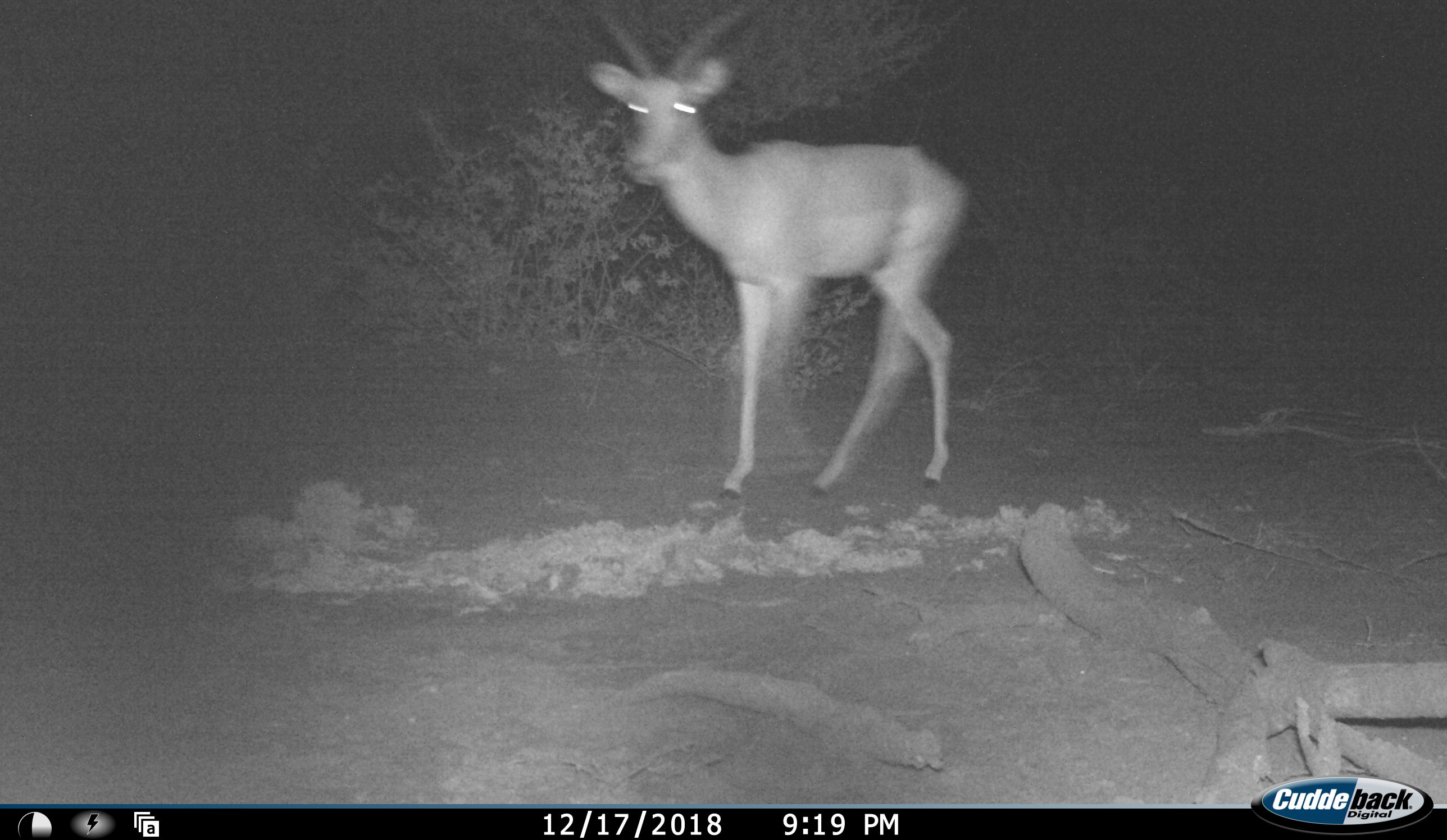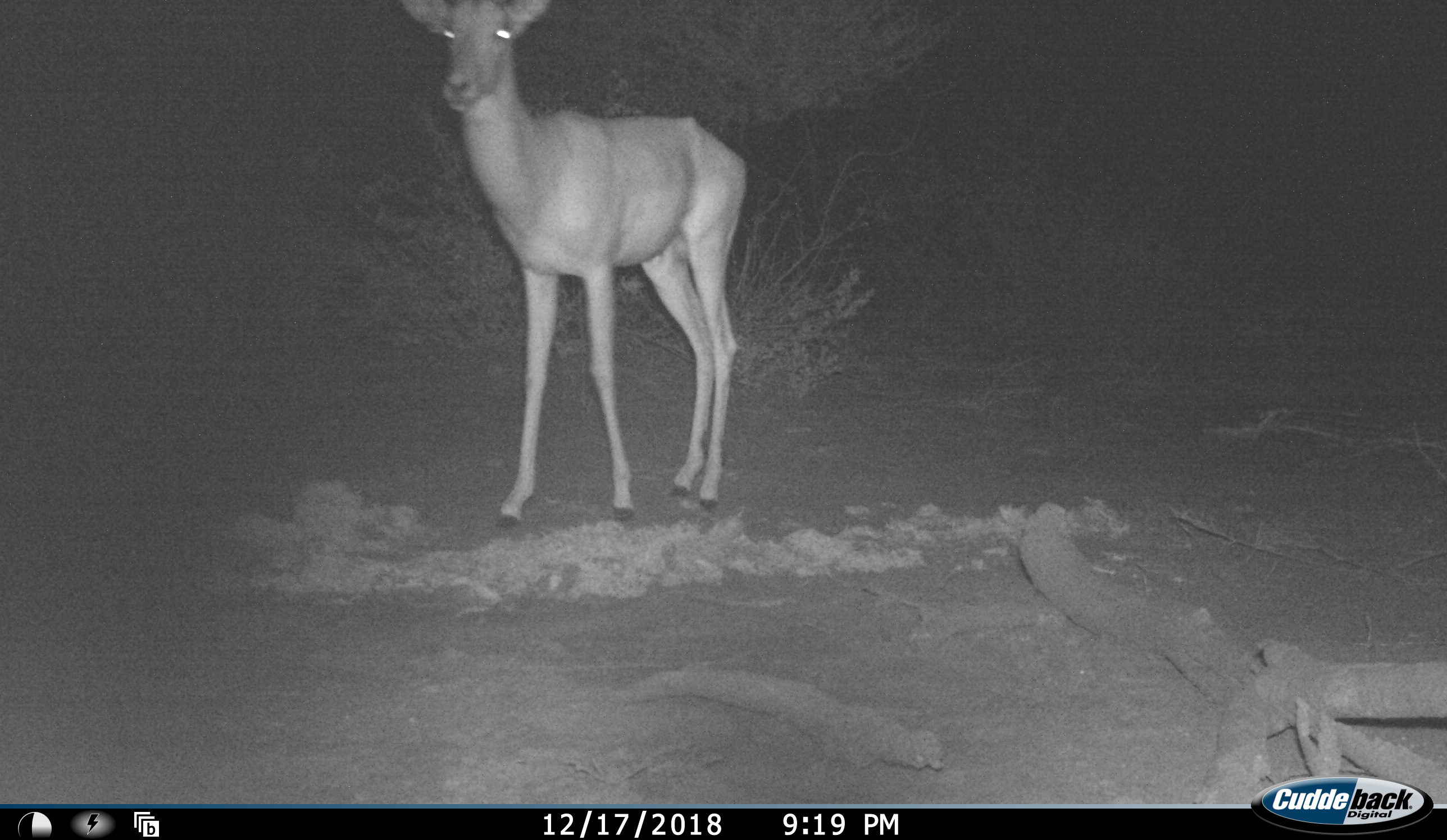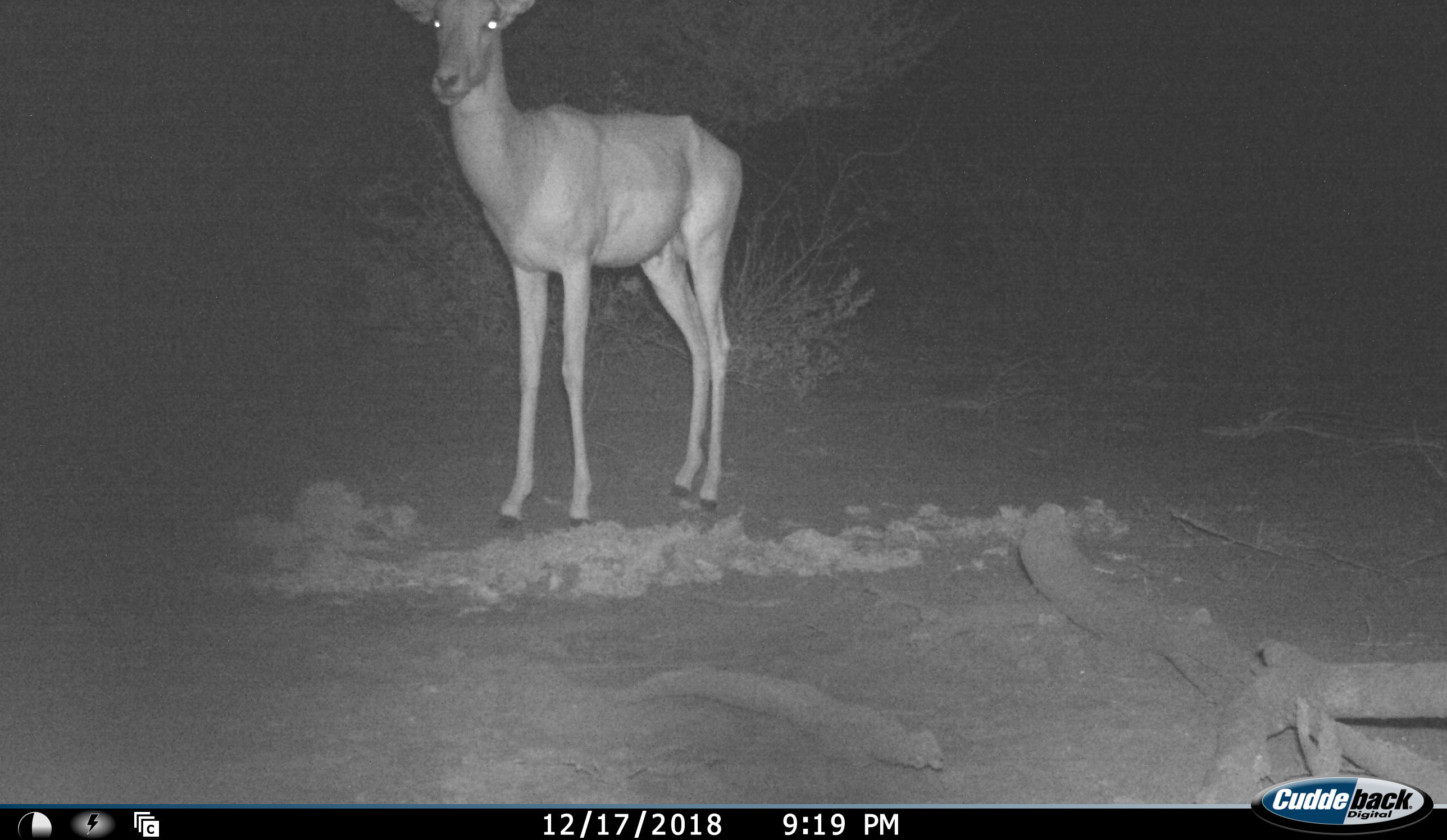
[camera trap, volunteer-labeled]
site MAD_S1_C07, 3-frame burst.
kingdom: Animalia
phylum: Chordata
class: Mammalia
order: Artiodactyla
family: Bovidae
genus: Aepyceros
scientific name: Aepyceros melampus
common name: impala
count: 1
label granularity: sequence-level